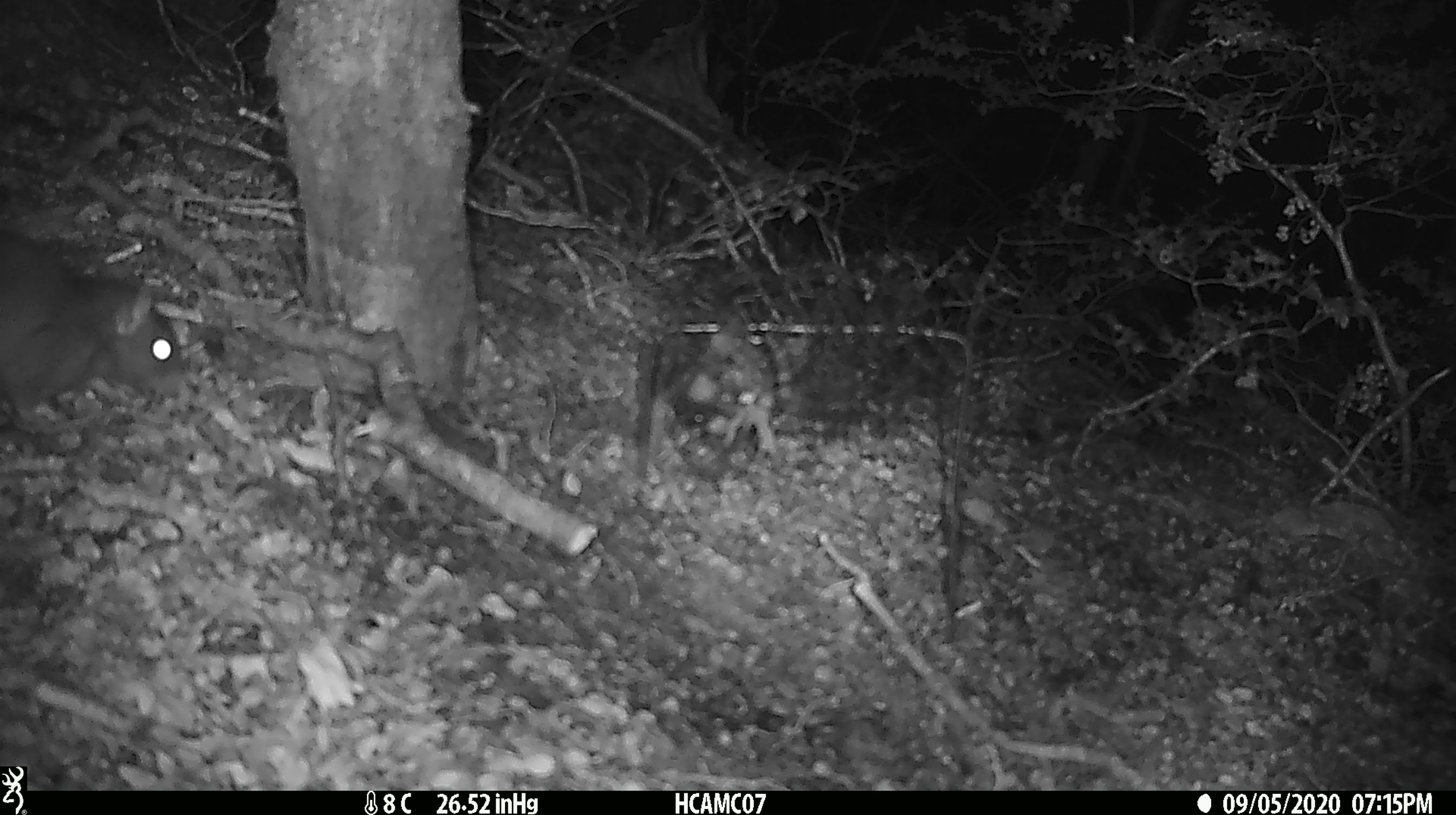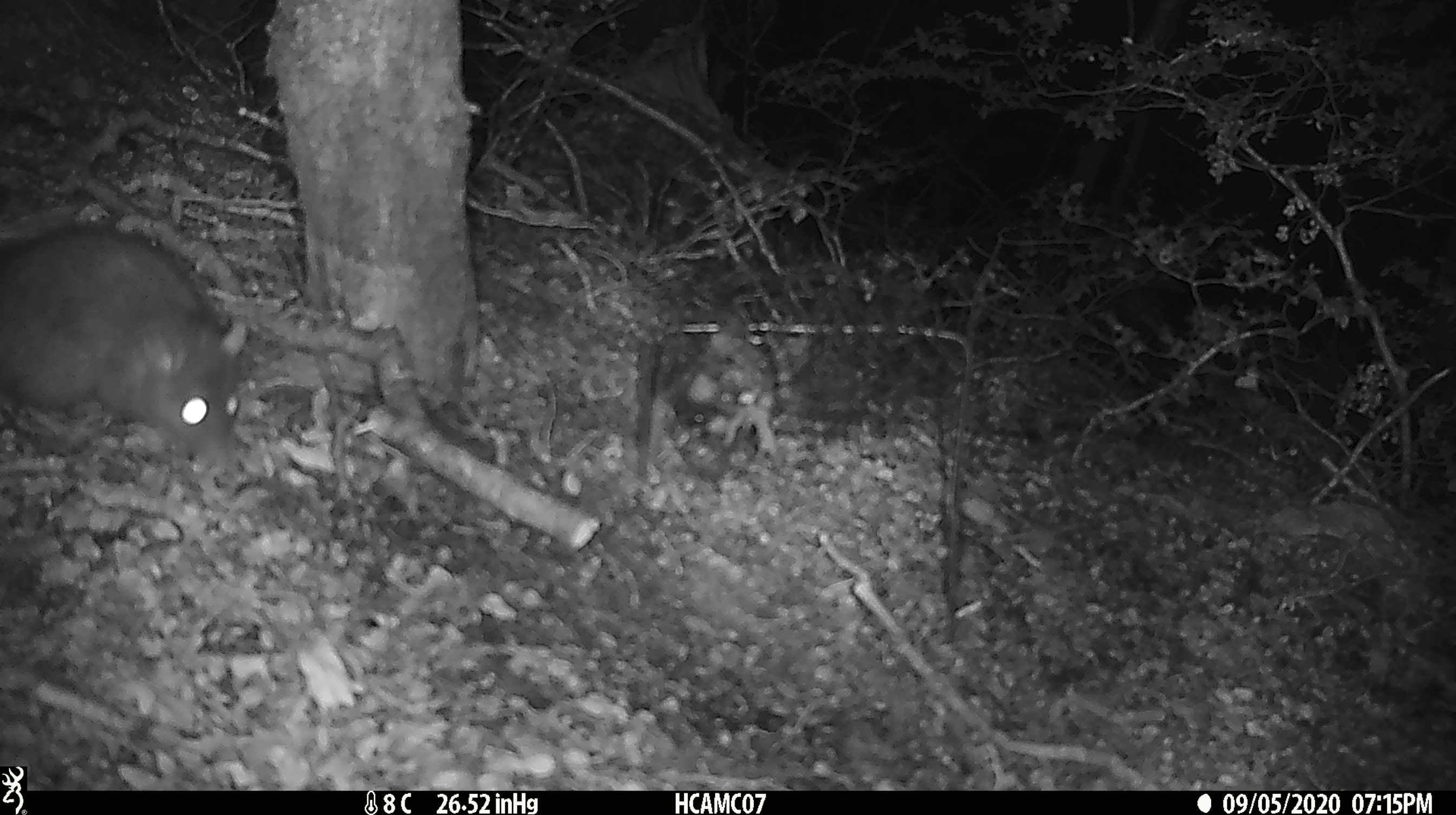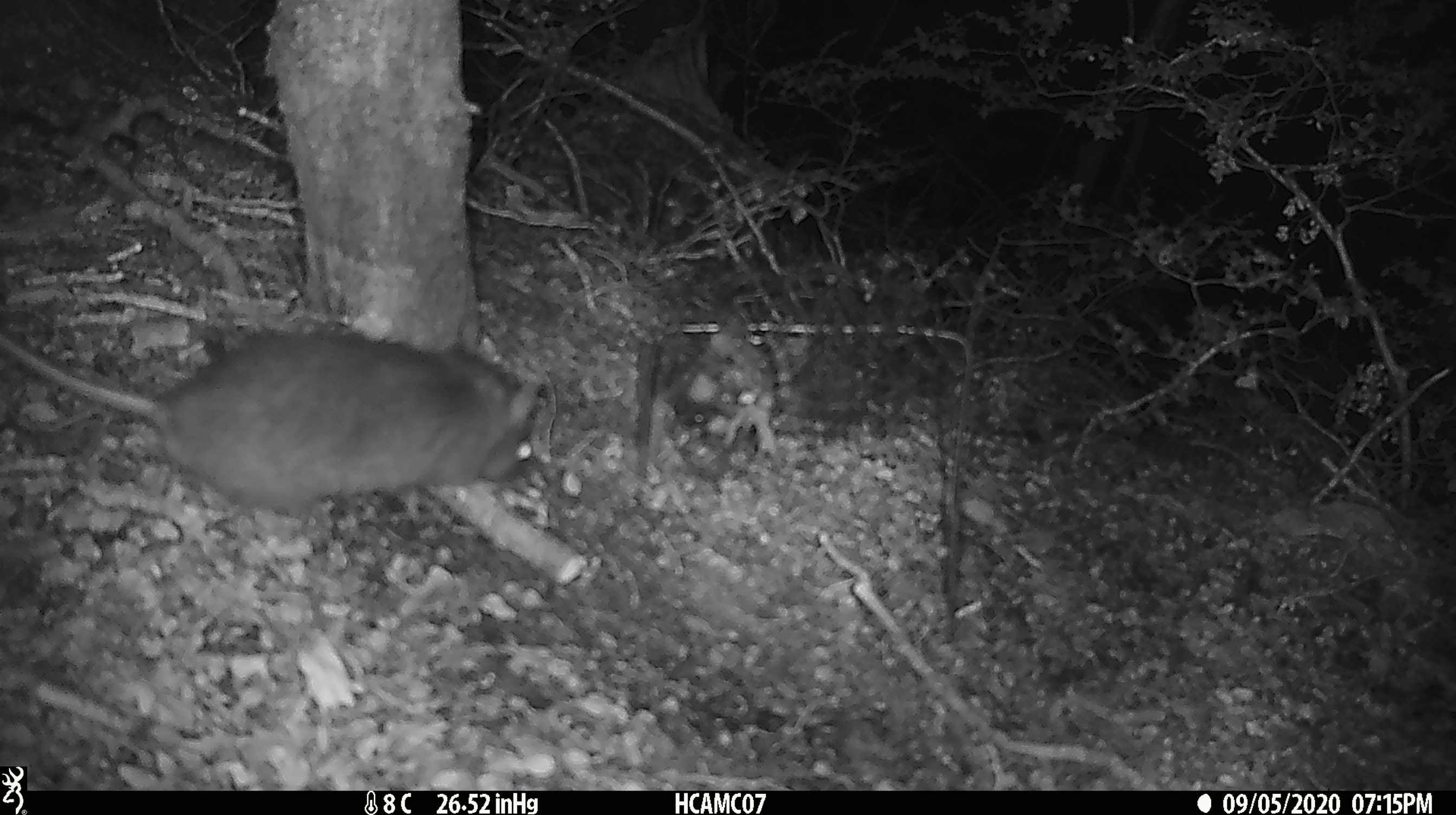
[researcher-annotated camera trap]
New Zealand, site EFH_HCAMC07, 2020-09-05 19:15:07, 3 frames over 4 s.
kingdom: Animalia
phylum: Chordata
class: Mammalia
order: Rodentia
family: Muridae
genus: Rattus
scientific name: Rattus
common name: rat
Rat (Rattus).